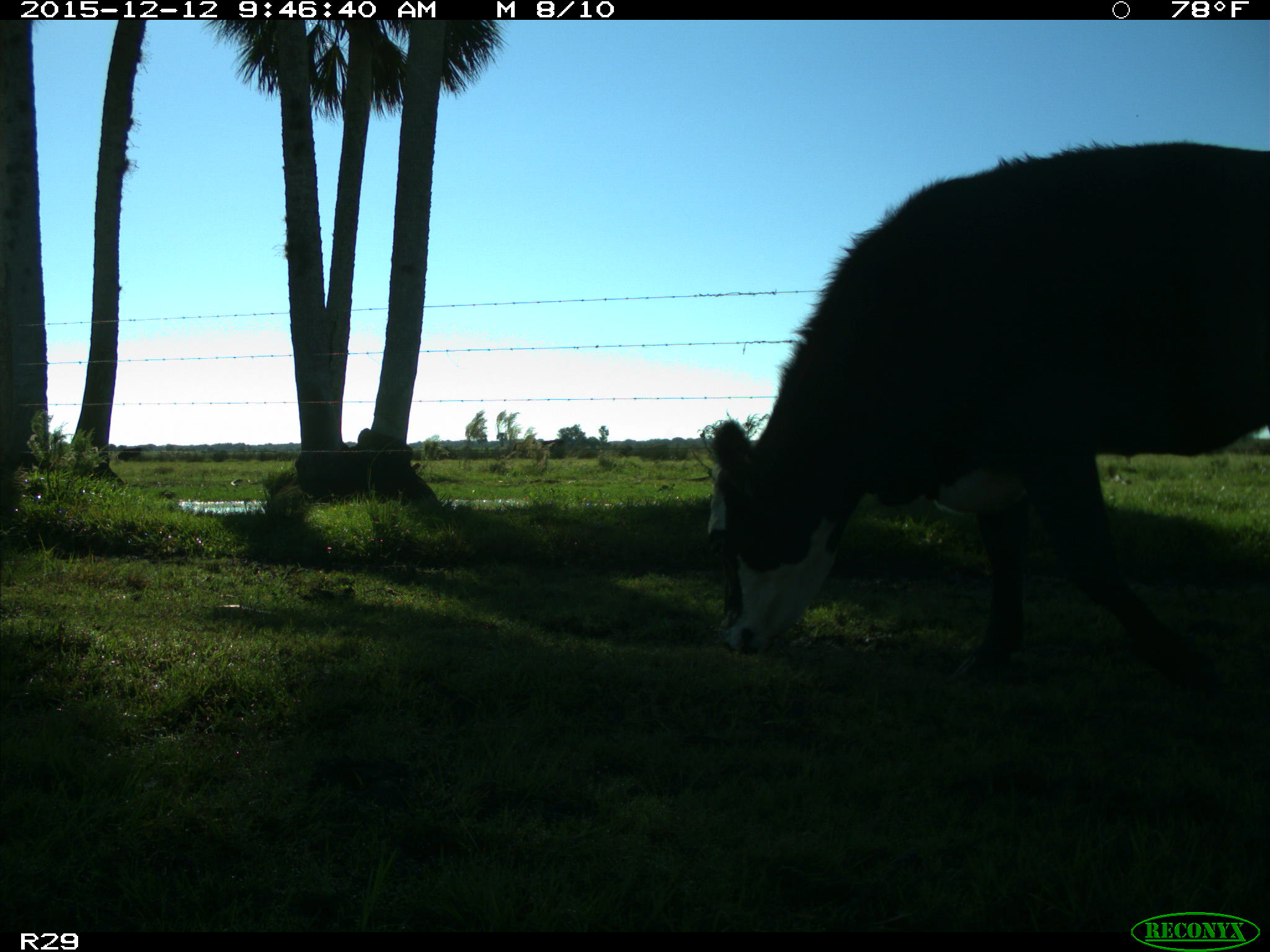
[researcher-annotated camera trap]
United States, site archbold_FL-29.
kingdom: Animalia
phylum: Chordata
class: Mammalia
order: Artiodactyla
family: Bovidae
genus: Bos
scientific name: Bos taurus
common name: domestic cow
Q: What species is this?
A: Bos taurus (domestic cow).